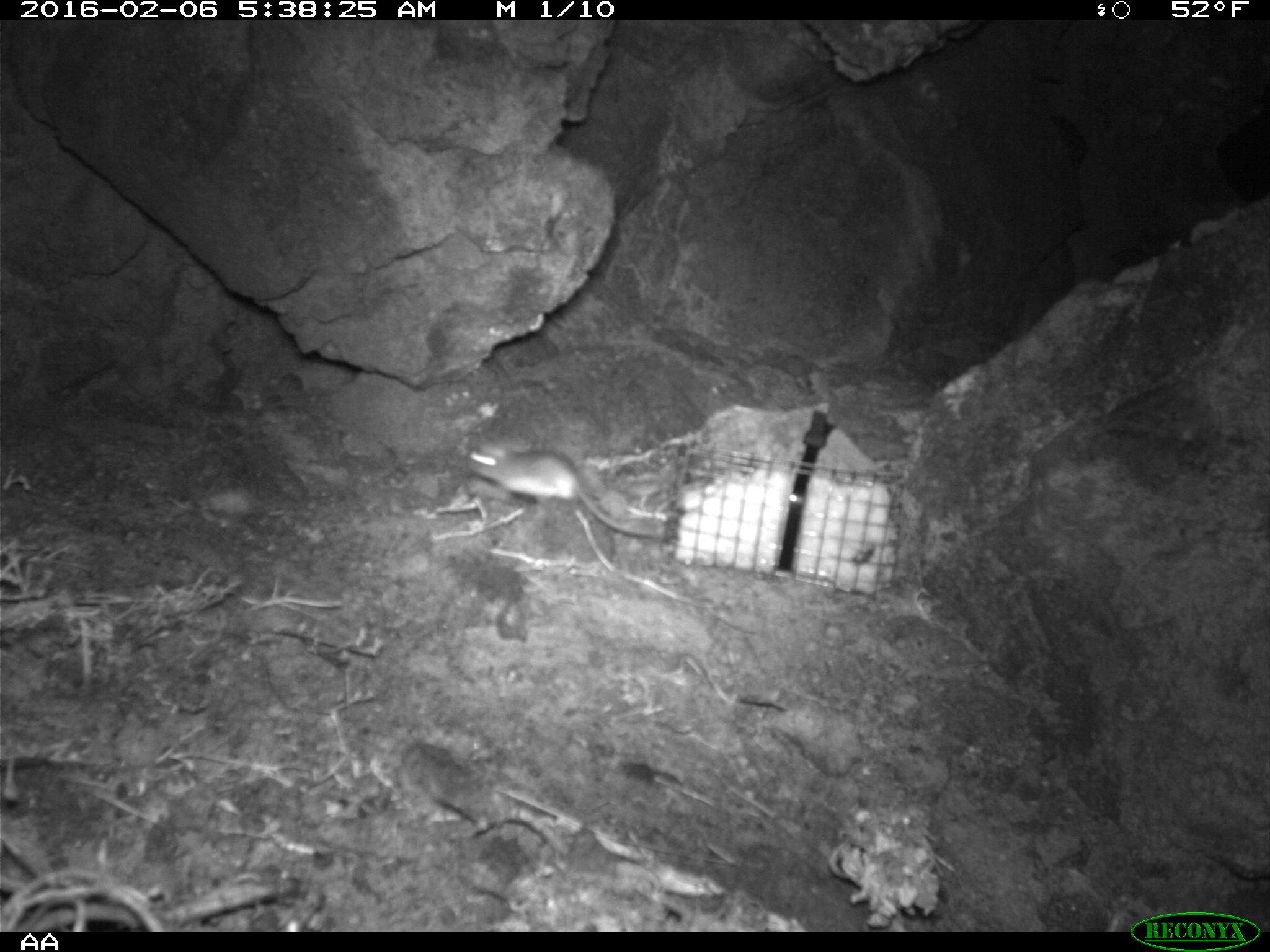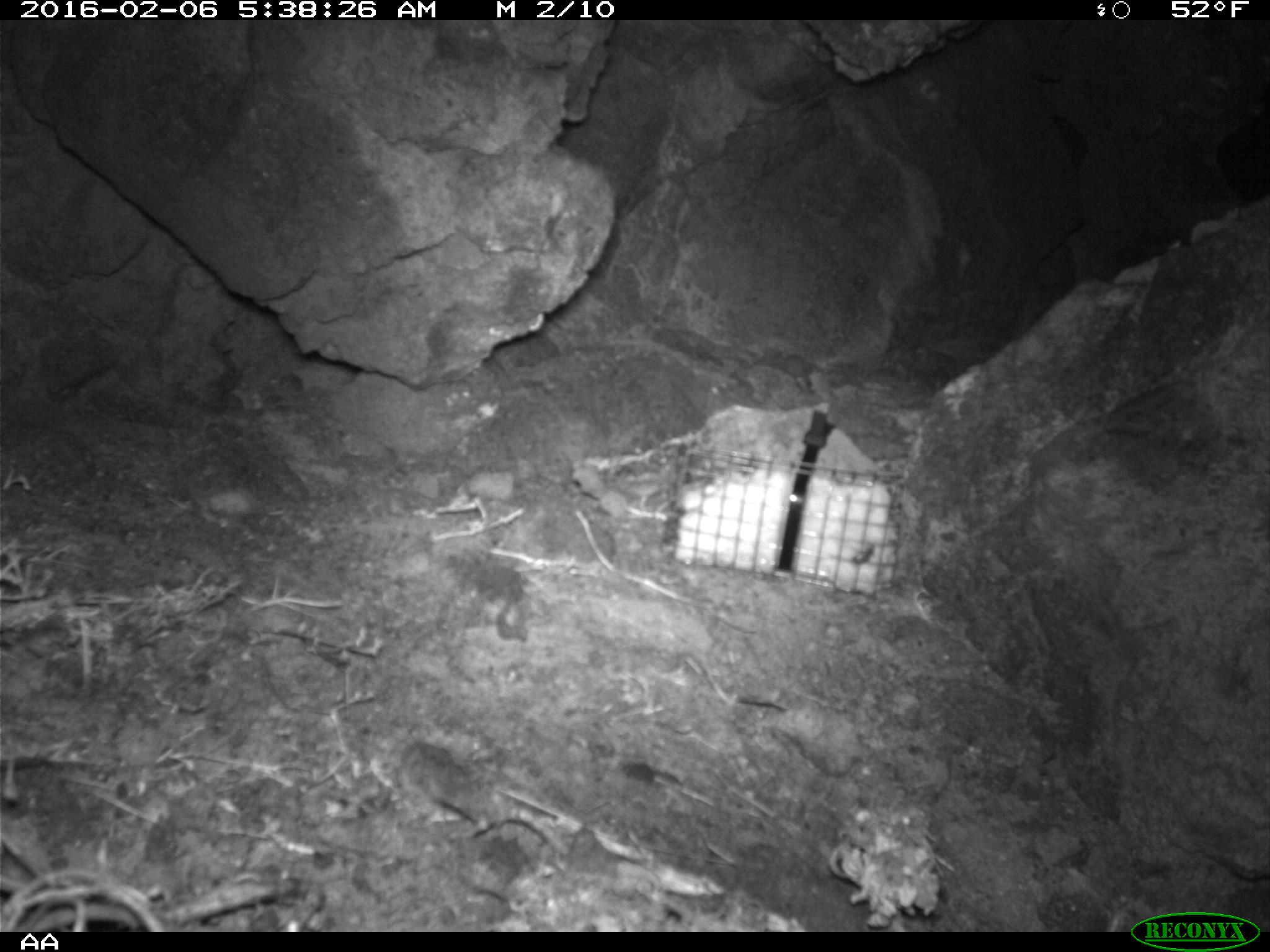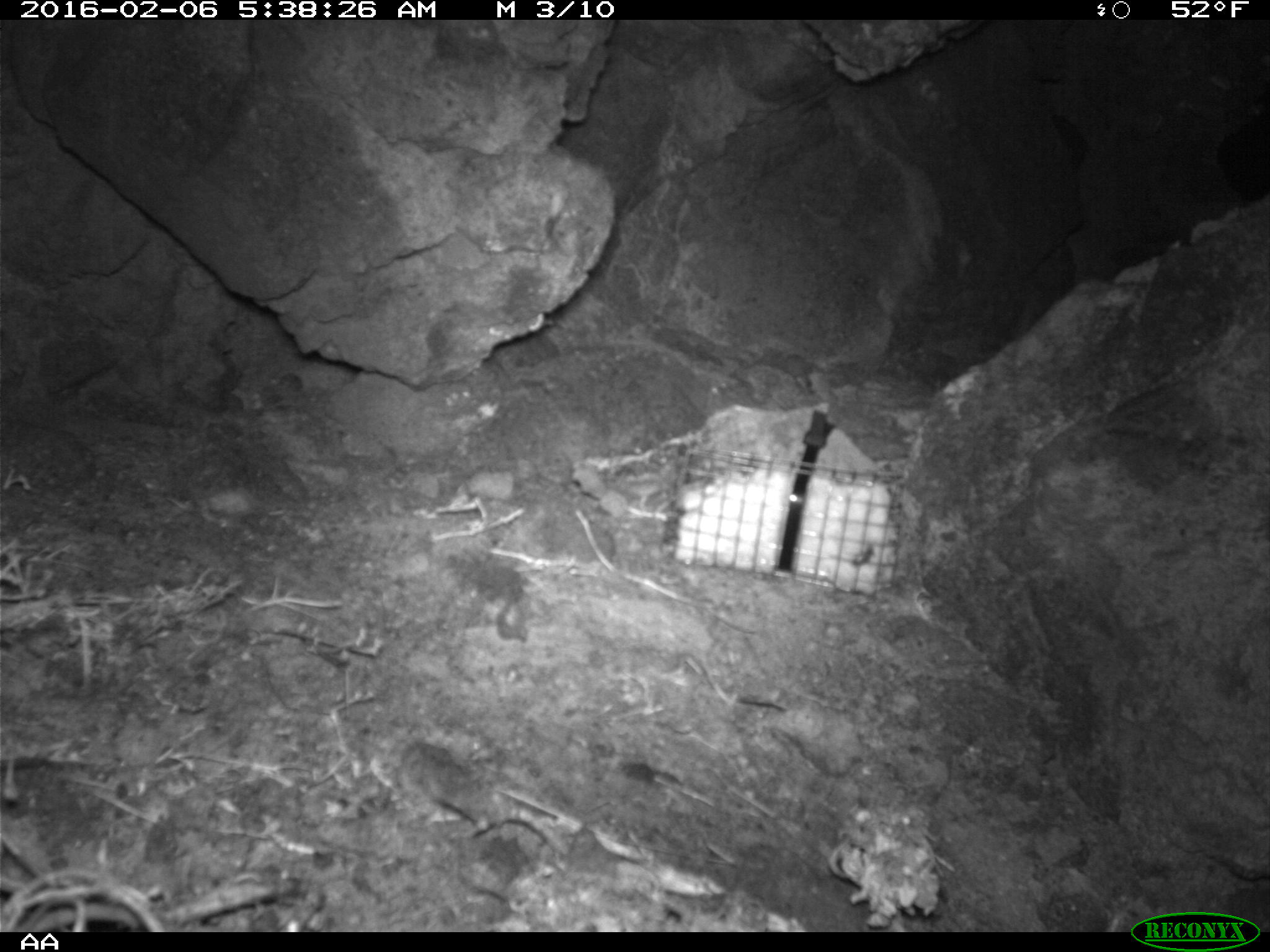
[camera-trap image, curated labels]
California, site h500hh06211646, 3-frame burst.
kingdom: Animalia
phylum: Chordata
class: Mammalia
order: Rodentia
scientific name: Rodentia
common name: rodent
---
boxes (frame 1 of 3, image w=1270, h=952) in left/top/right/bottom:
rodent: 464/436/657/537